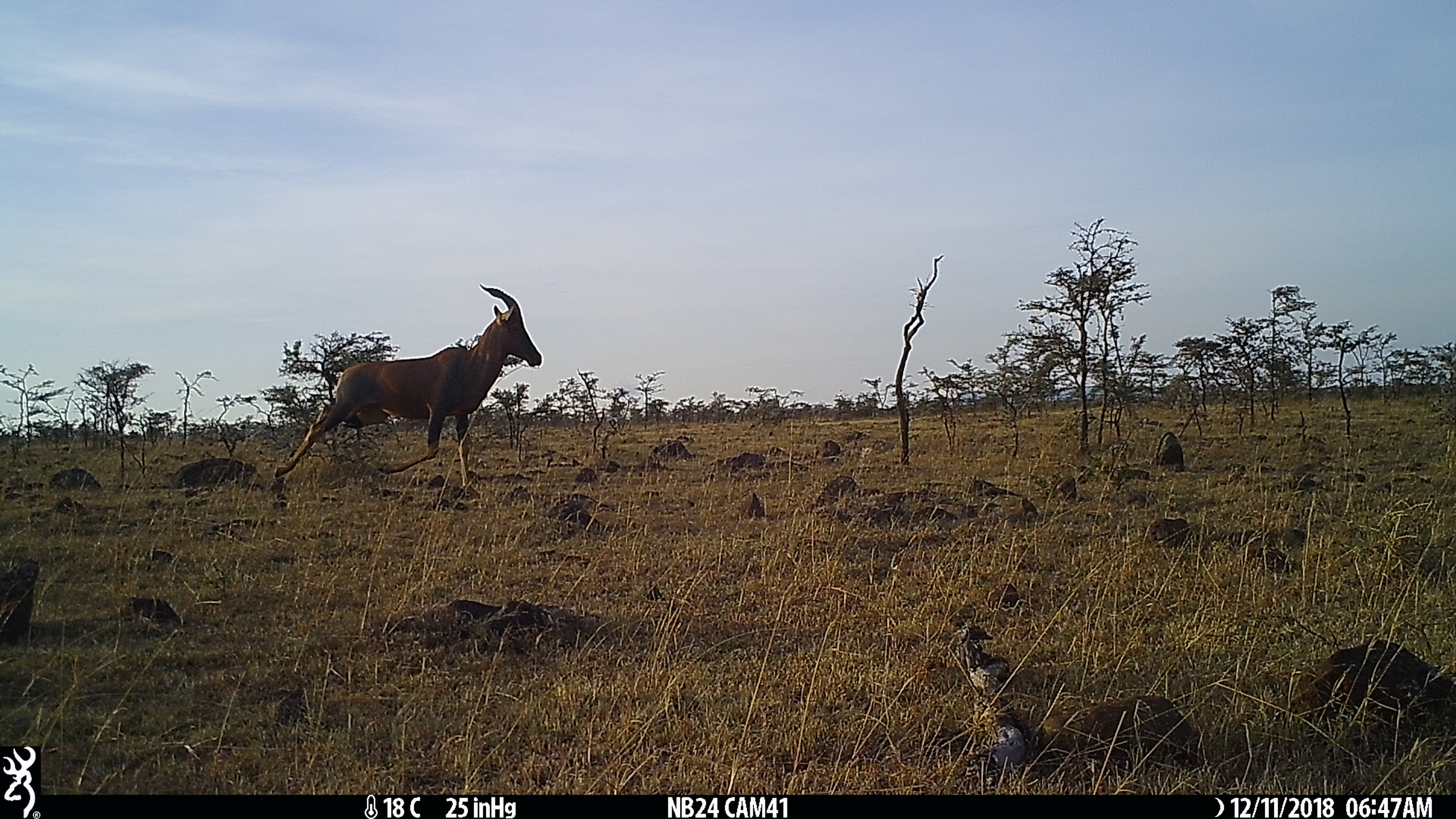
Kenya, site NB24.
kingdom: Animalia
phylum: Chordata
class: Mammalia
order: Artiodactyla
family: Bovidae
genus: Damaliscus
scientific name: Damaliscus lunatus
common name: topi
Topi (Damaliscus lunatus).